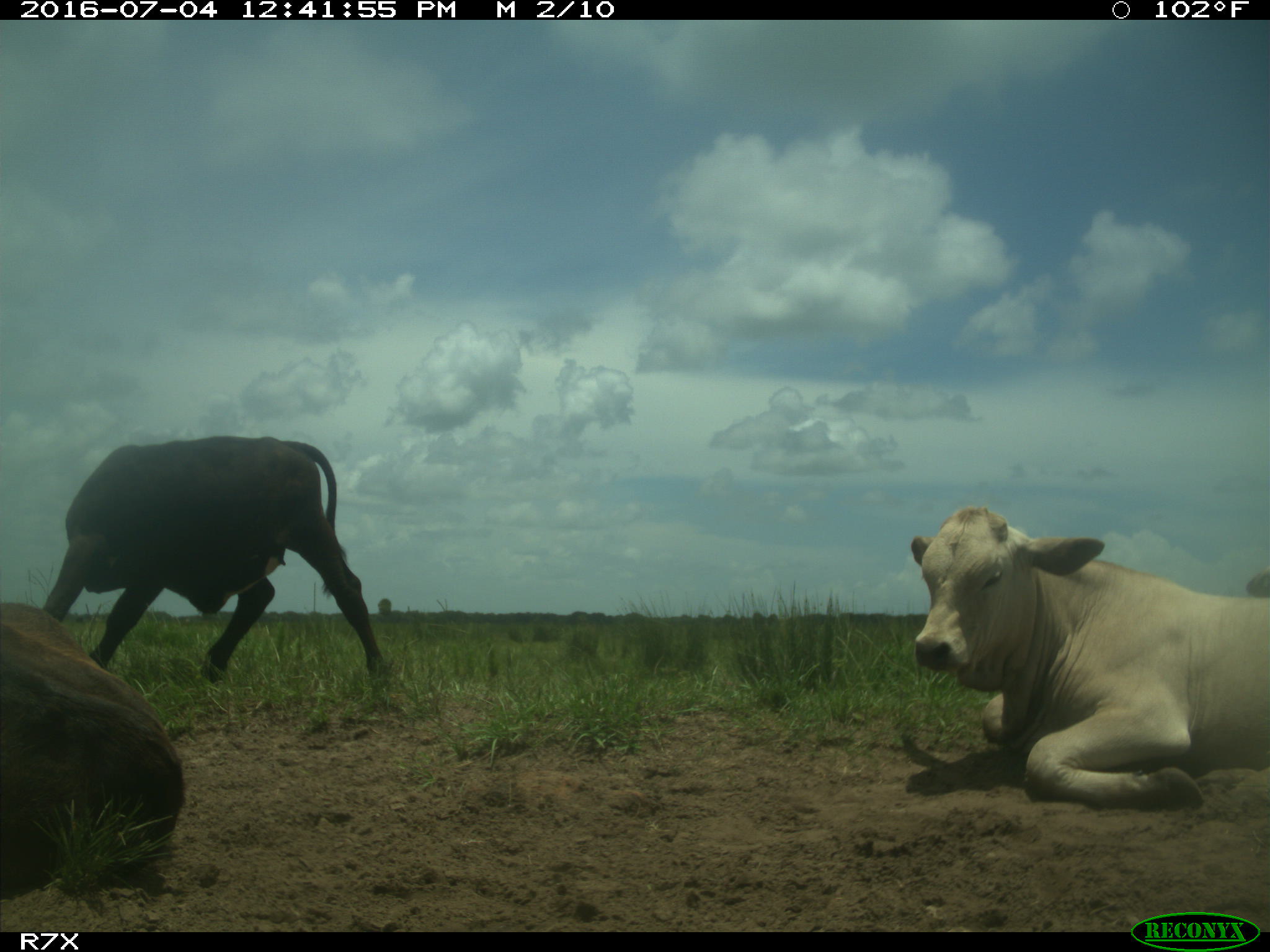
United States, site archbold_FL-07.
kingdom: Animalia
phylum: Chordata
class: Mammalia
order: Artiodactyla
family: Bovidae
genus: Bos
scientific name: Bos taurus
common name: domestic cow